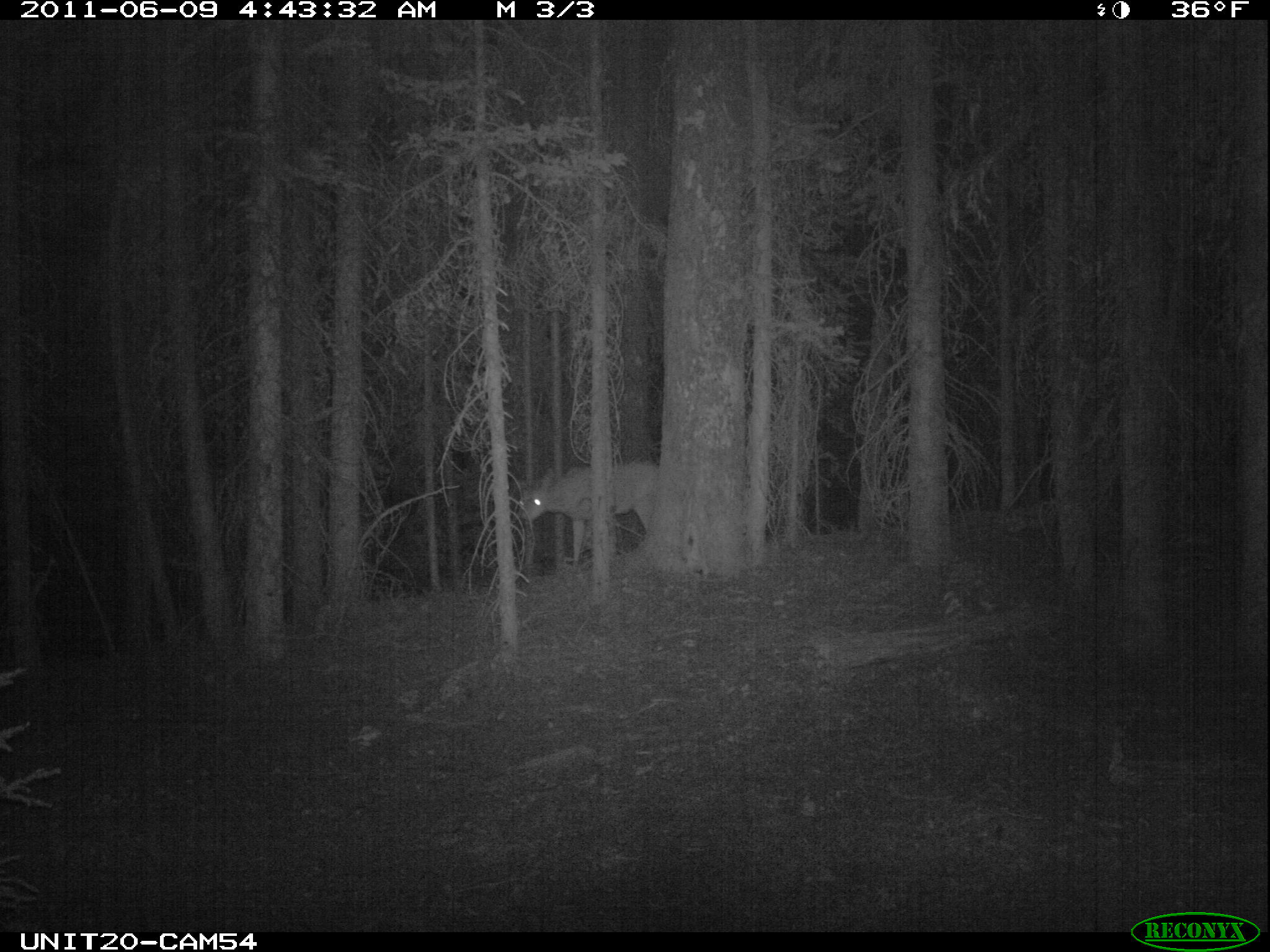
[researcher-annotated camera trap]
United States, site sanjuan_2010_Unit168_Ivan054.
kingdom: Animalia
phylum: Chordata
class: Mammalia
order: Artiodactyla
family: Cervidae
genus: Odocoileus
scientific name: Odocoileus hemionus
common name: mule deer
Odocoileus hemionus (mule deer).